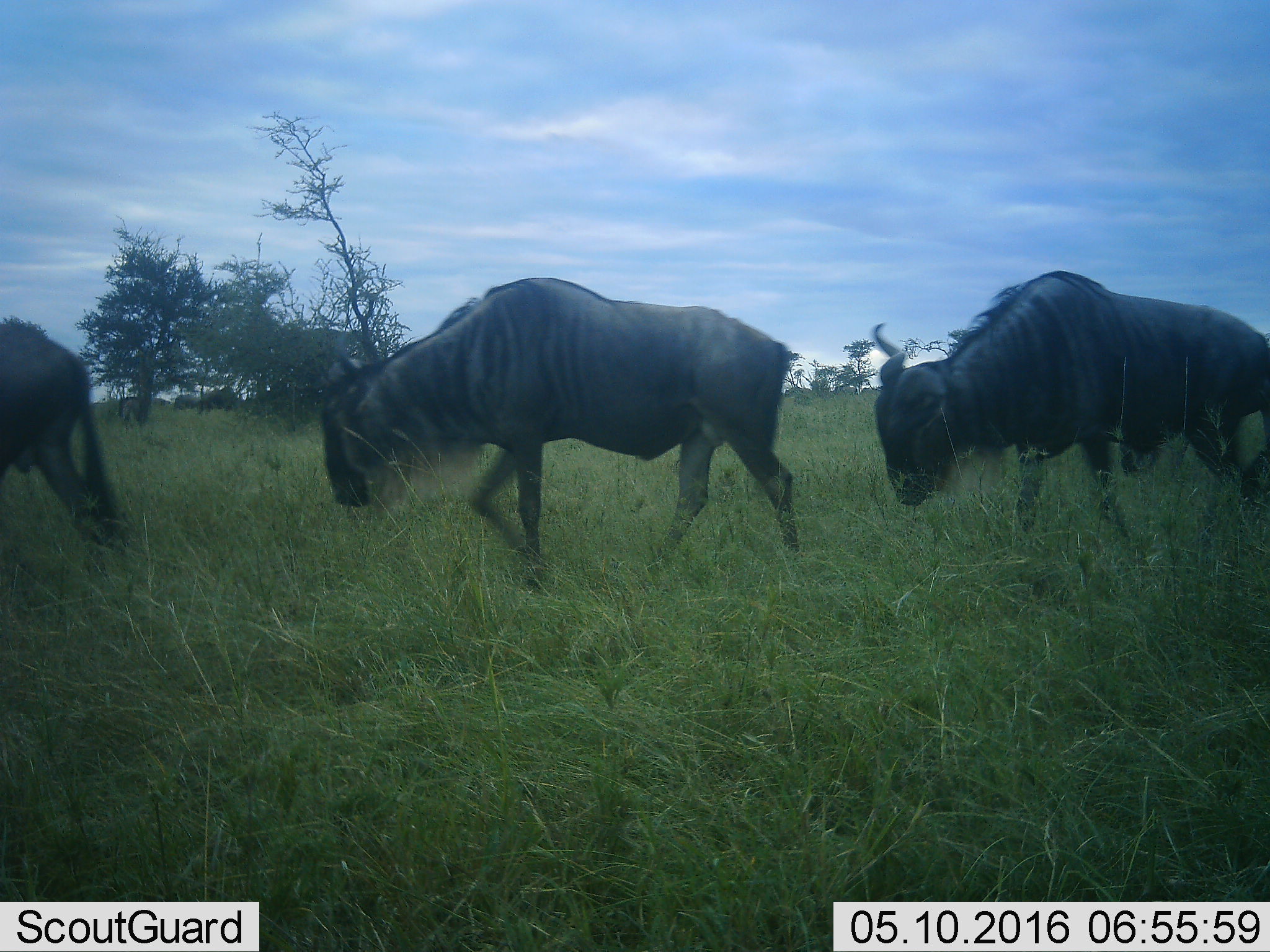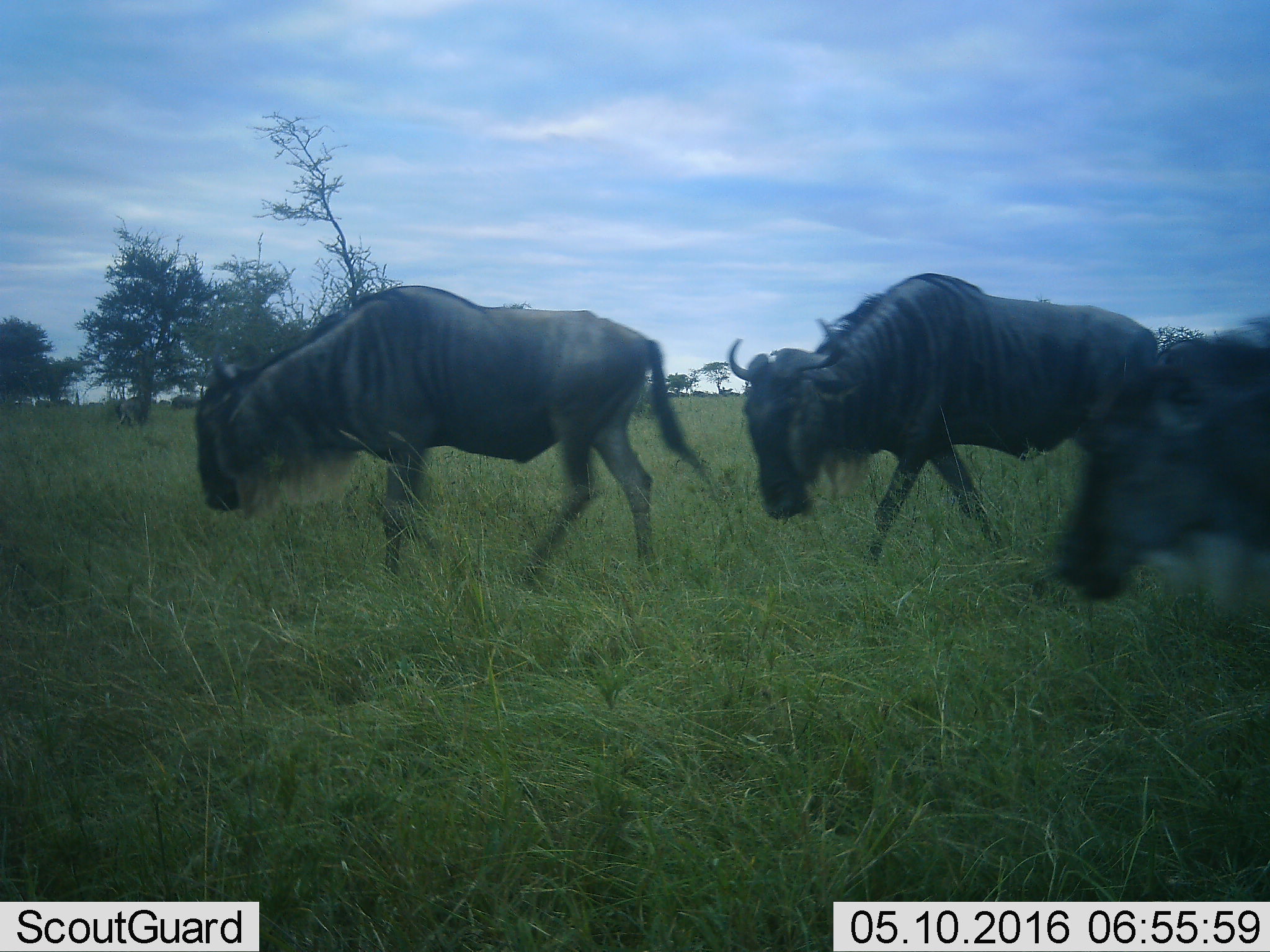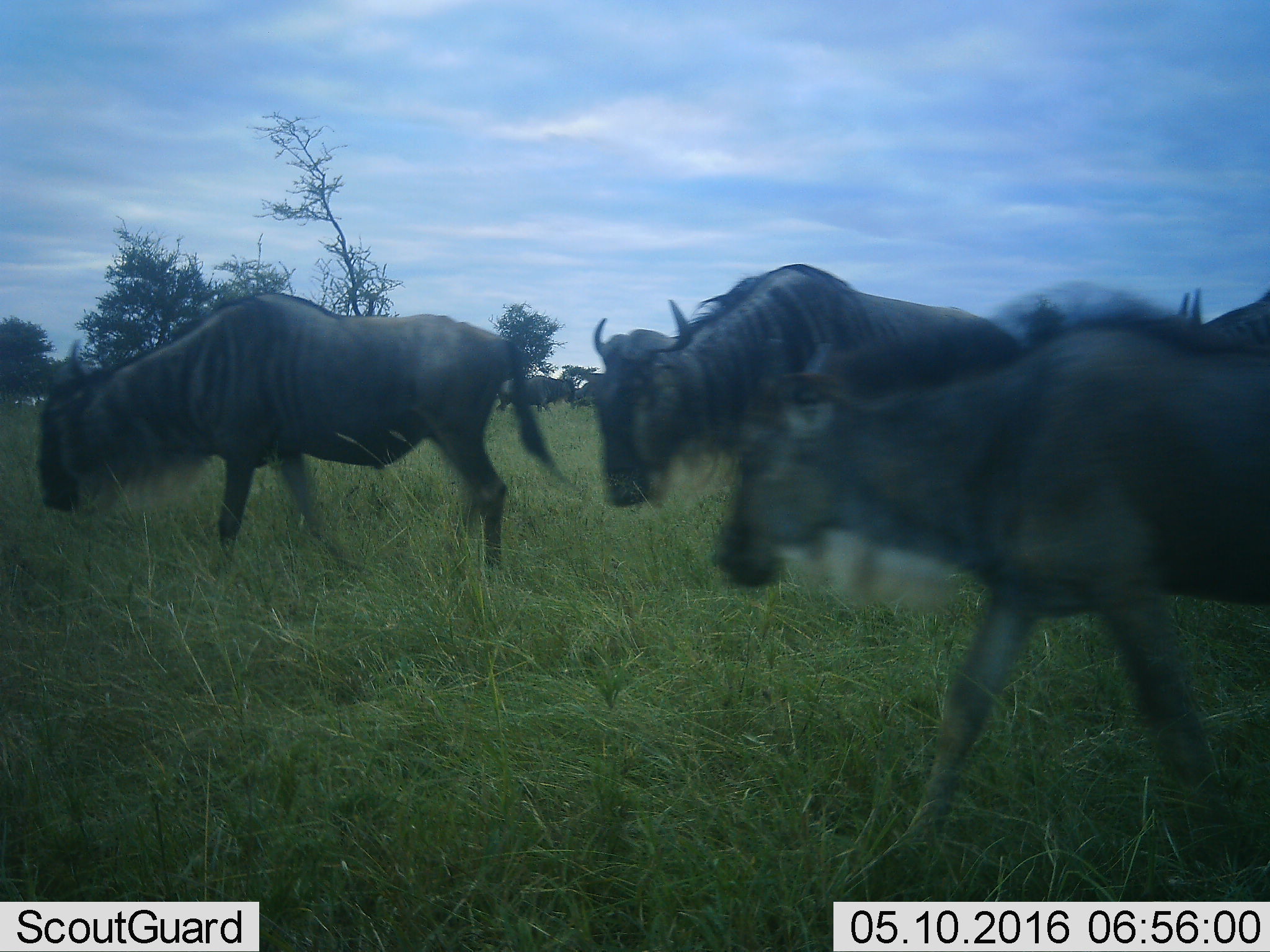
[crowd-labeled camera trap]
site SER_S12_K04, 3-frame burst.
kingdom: Animalia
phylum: Chordata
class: Mammalia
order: Artiodactyla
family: Bovidae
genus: Connochaetes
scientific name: Connochaetes taurinus taurinus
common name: blue wildebeest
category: wildebeestblue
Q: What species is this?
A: Wildebeestblue (blue wildebeest) (Connochaetes taurinus taurinus).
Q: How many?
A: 6.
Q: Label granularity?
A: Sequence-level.